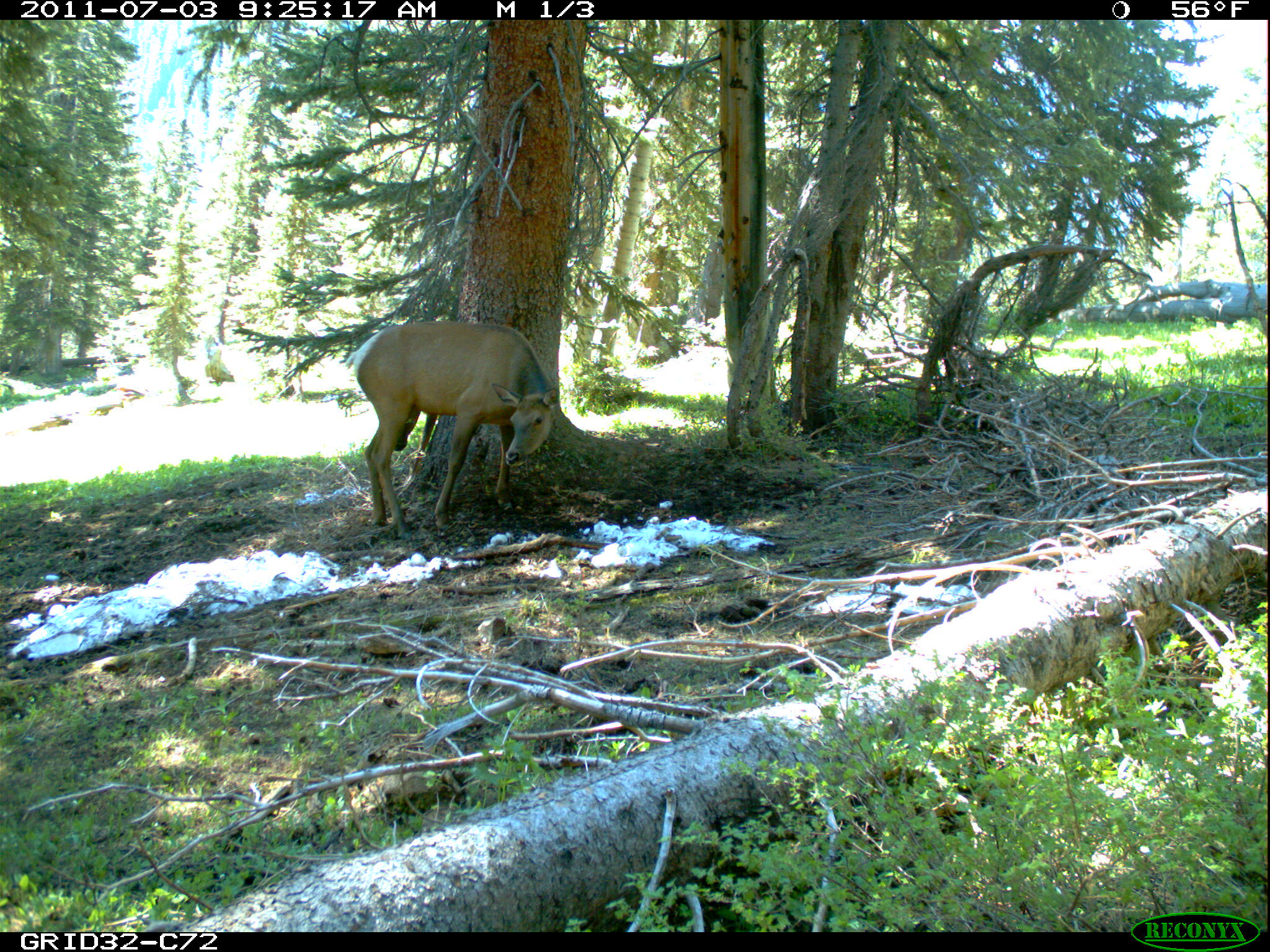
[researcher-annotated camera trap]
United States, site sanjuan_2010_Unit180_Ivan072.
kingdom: Animalia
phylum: Chordata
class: Mammalia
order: Artiodactyla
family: Cervidae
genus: Cervus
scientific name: Cervus elaphus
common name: red deer